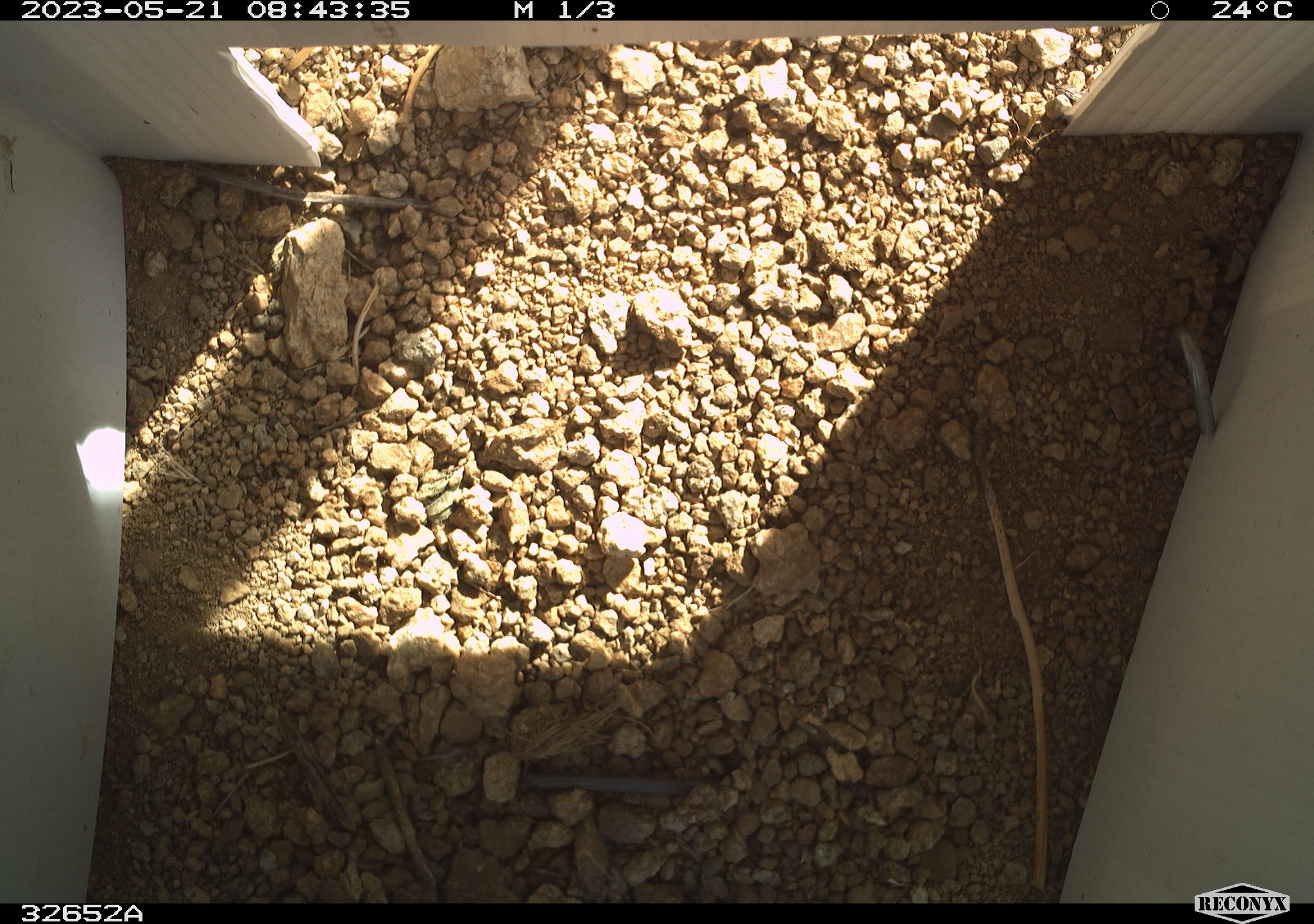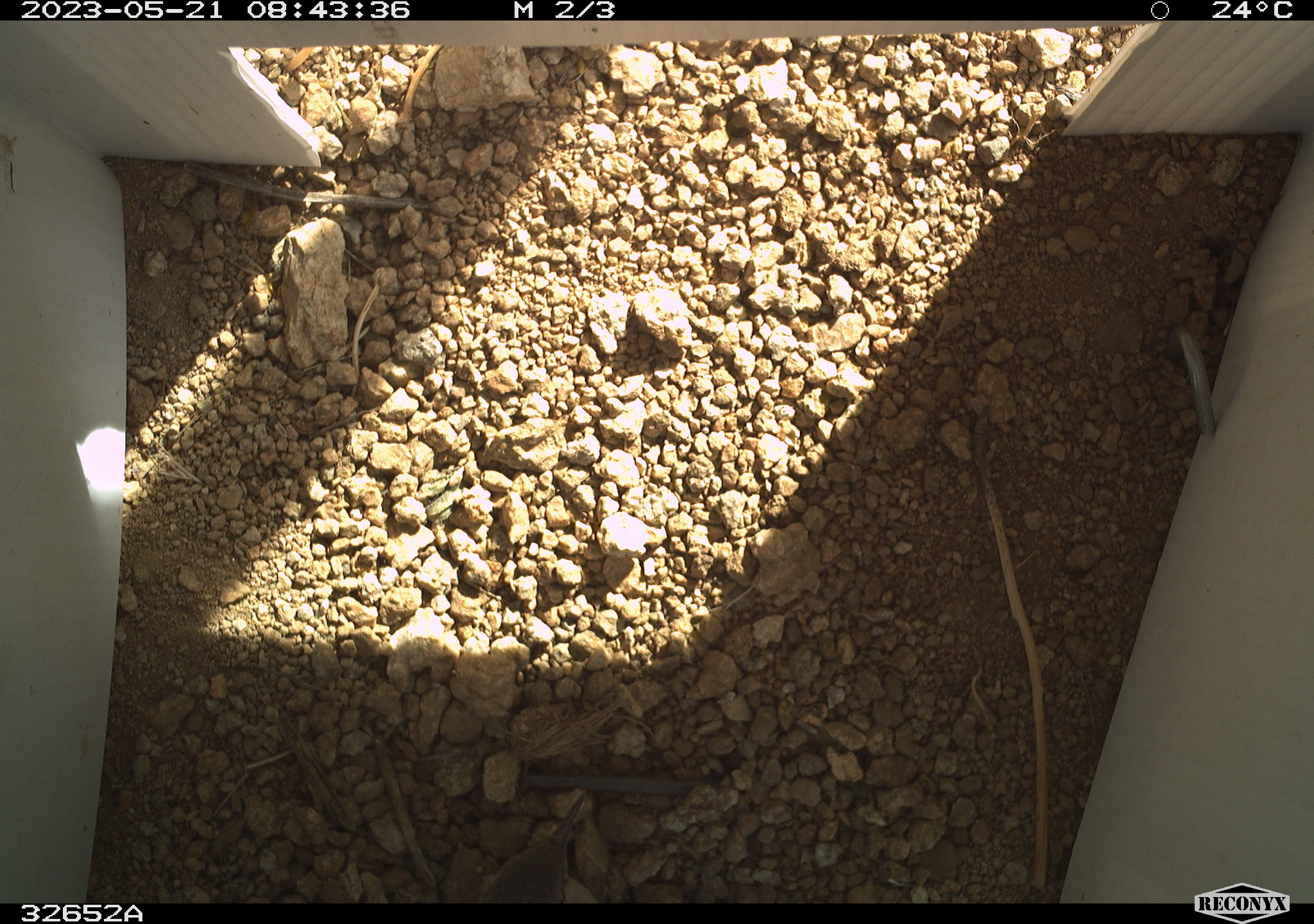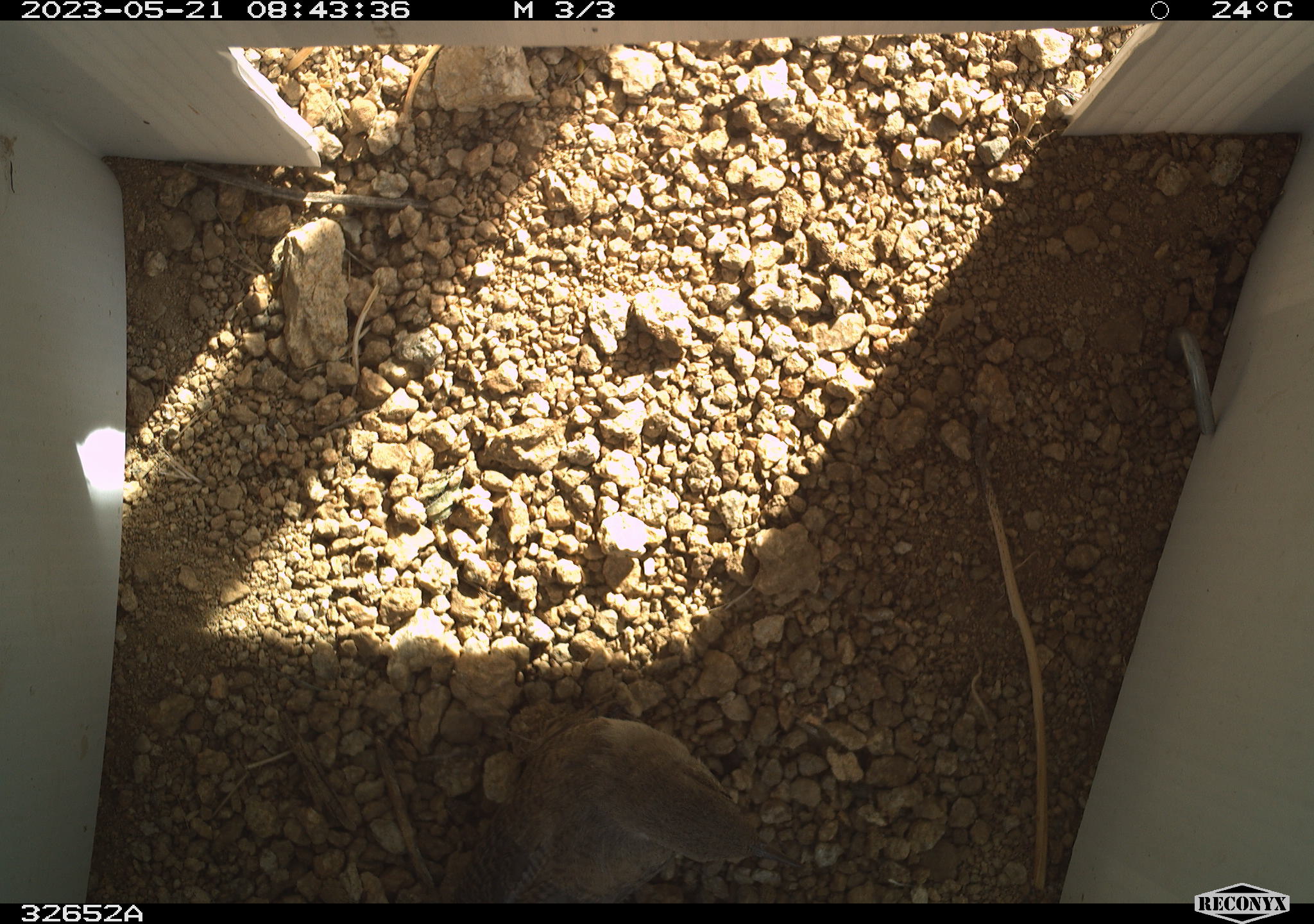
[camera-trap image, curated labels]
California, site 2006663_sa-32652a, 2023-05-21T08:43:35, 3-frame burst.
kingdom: Animalia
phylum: Chordata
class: Aves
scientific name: Aves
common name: bird